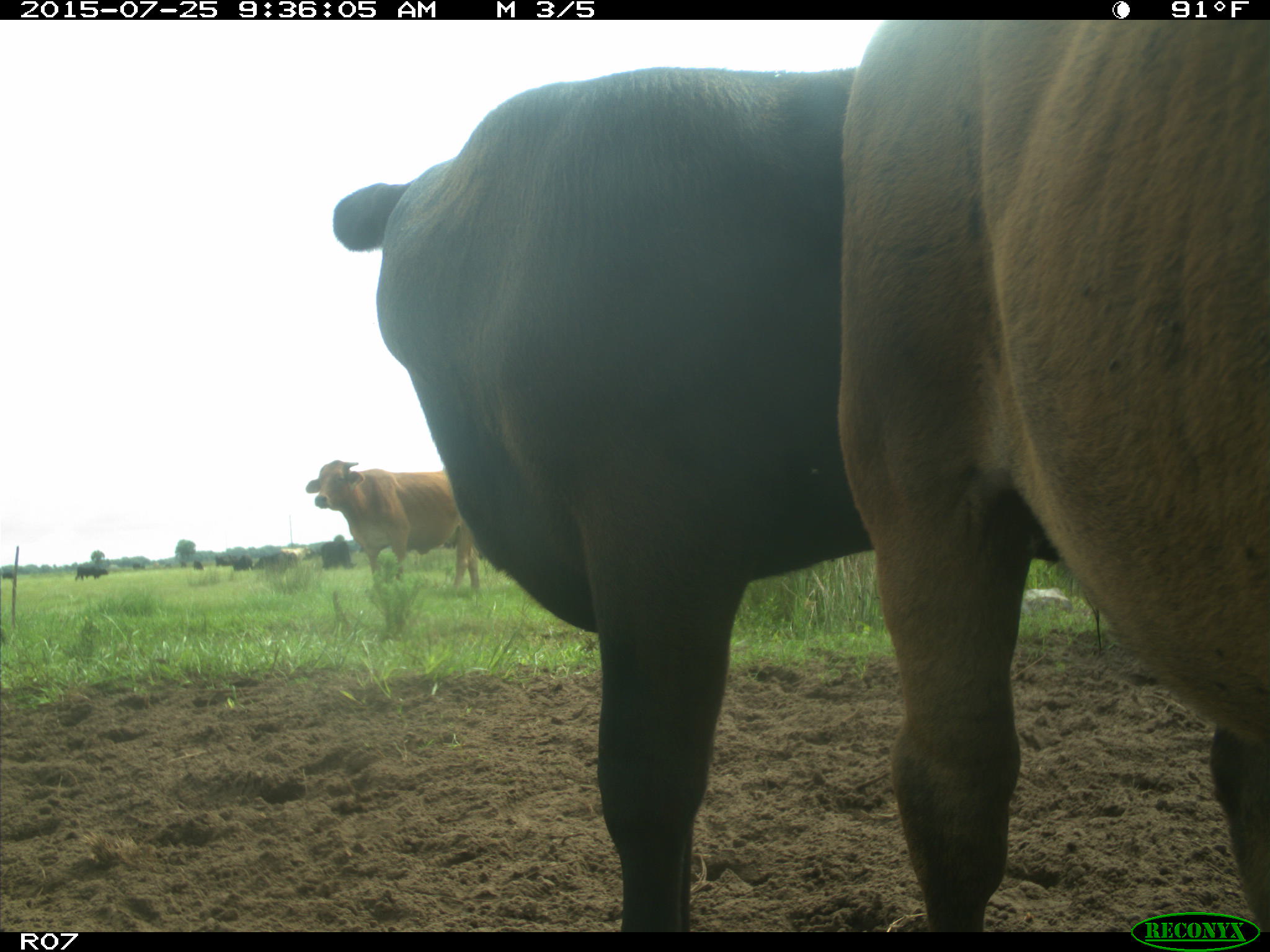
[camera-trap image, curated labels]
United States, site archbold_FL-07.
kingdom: Animalia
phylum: Chordata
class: Mammalia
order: Artiodactyla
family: Bovidae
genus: Bos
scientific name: Bos taurus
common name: domestic cow